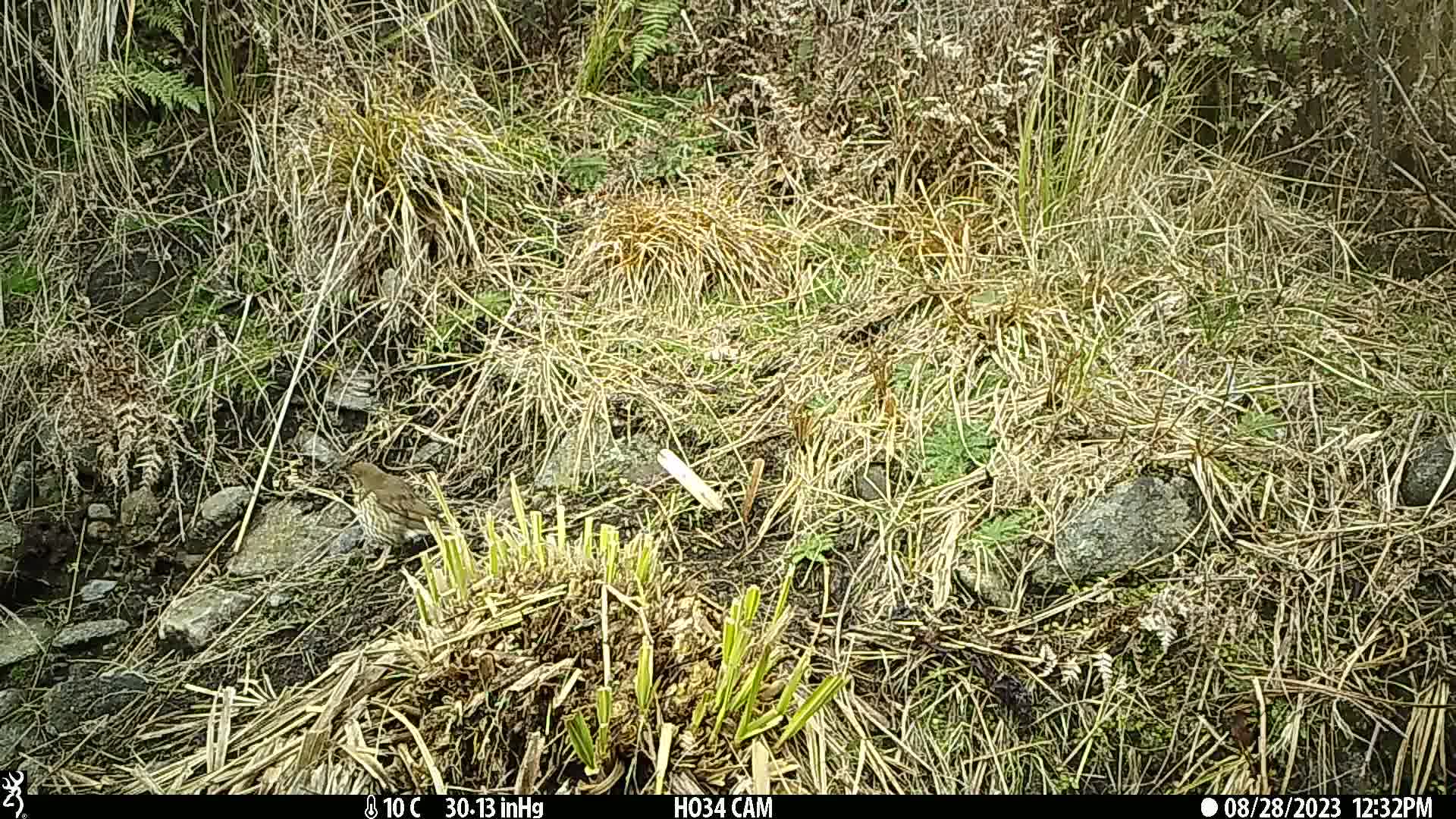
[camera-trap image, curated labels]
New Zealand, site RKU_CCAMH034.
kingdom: Animalia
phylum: Chordata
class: Aves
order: Passeriformes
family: Turdidae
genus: Turdus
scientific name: Turdus philomelos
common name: song thrush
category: thrush